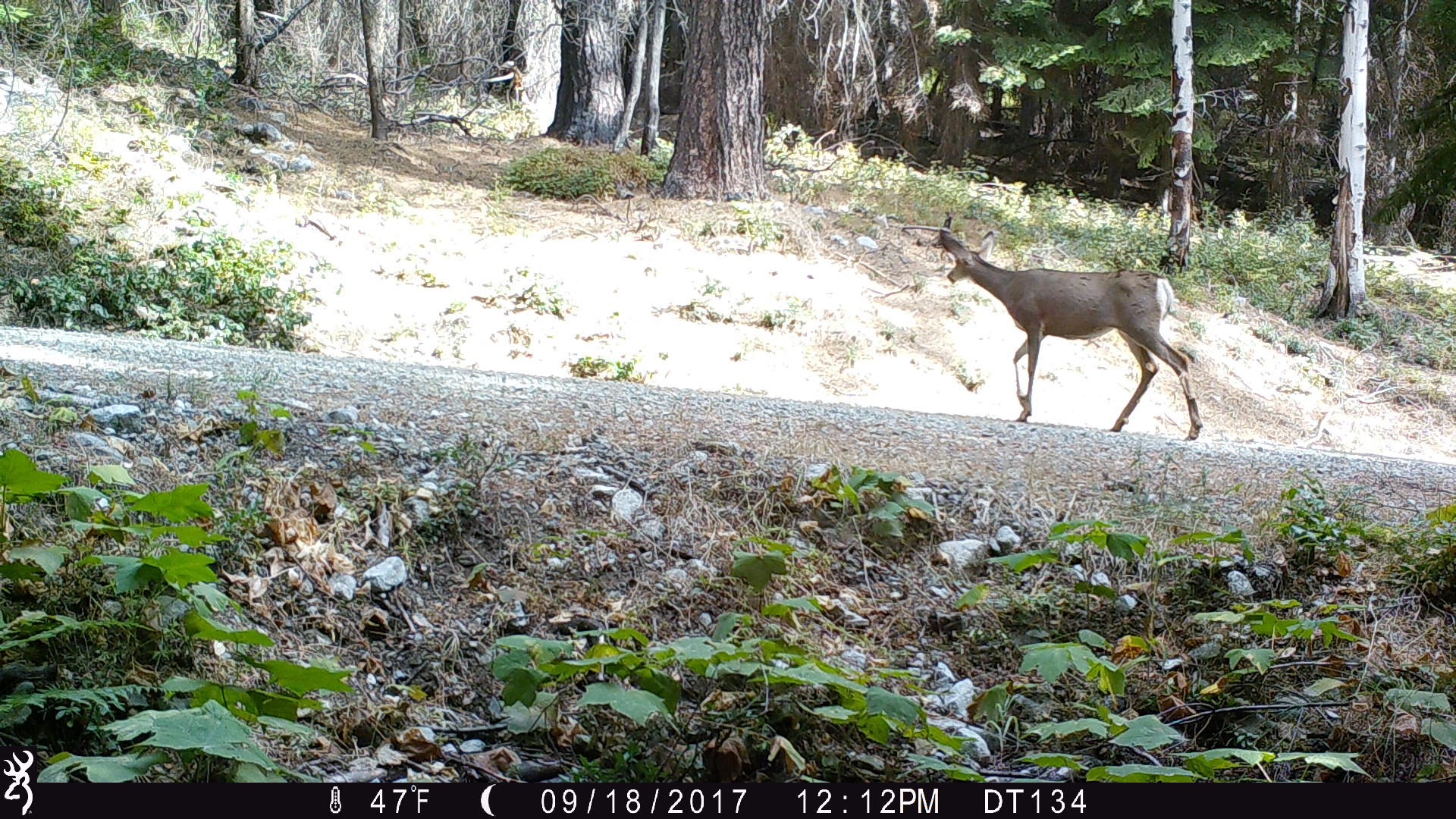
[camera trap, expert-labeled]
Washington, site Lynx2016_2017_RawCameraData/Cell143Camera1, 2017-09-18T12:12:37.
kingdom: Animalia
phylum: Chordata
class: Mammalia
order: Artiodactyla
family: Cervidae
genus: Odocoileus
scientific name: Odocoileus hemionus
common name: mule deer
Odocoileus hemionus (mule deer). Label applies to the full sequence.